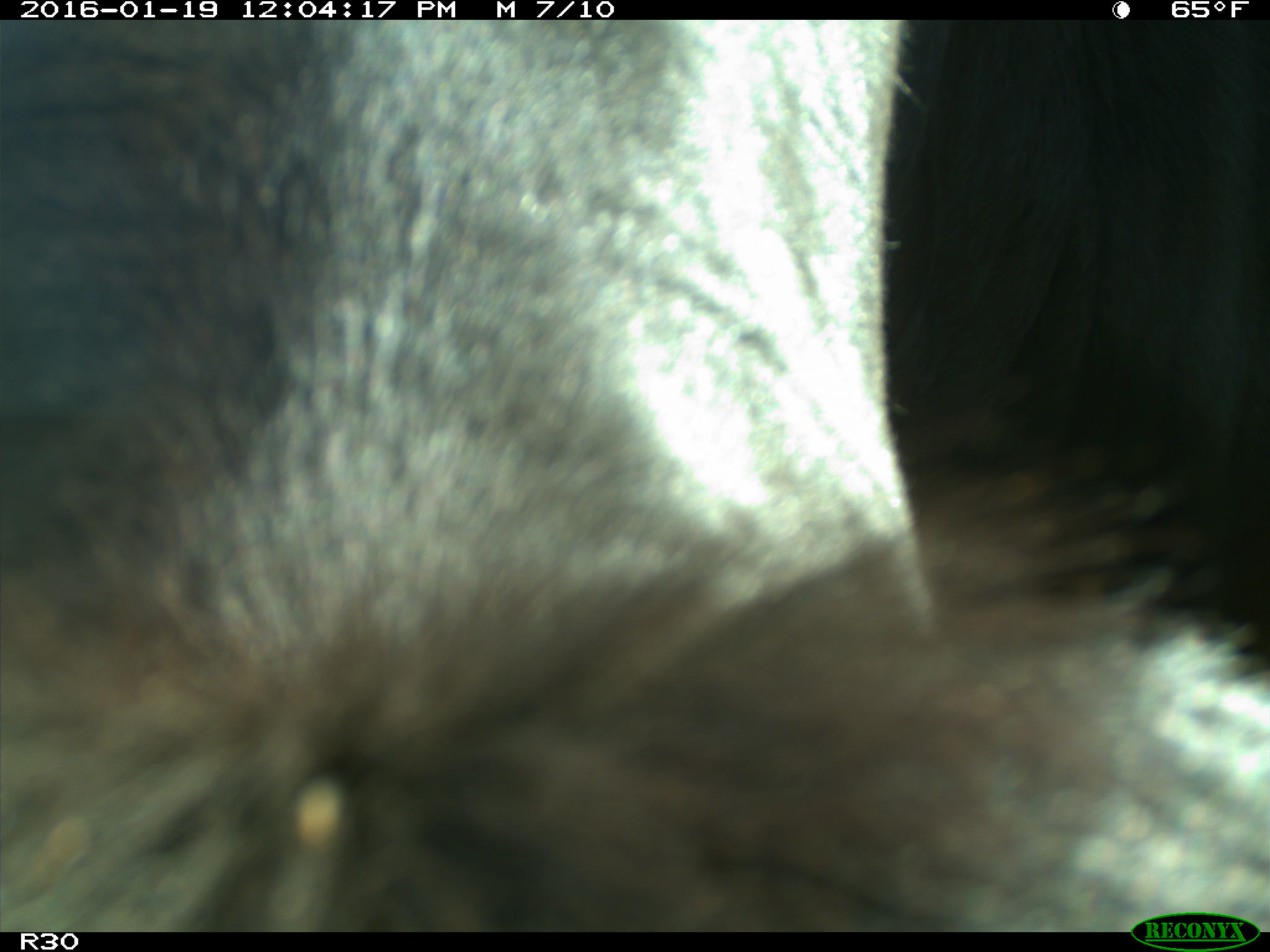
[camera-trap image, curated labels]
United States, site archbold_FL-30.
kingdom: Animalia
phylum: Chordata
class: Mammalia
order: Artiodactyla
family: Bovidae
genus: Bos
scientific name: Bos taurus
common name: domestic cow